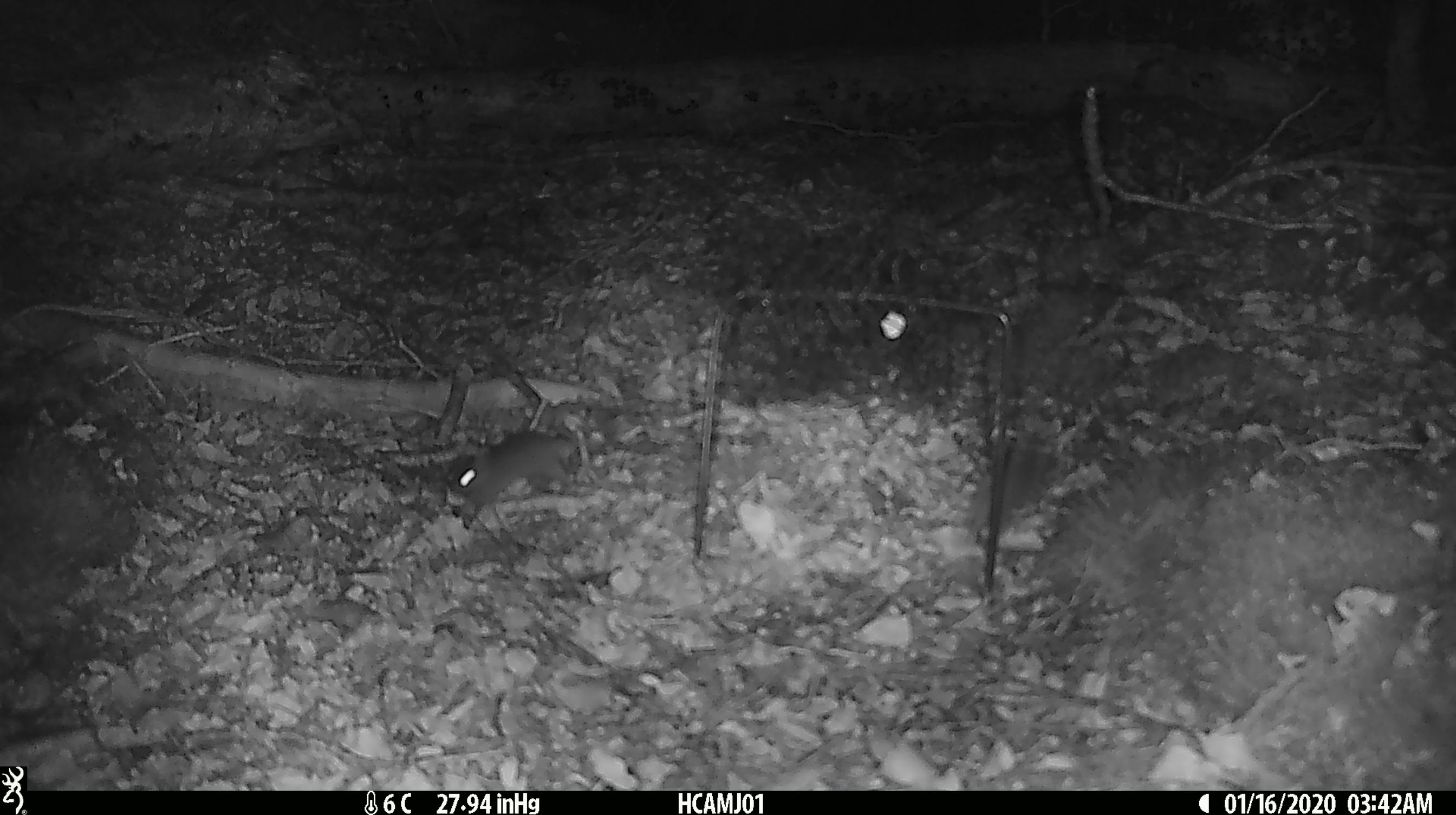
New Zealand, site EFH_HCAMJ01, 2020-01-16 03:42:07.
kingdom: Animalia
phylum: Chordata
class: Mammalia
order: Rodentia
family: Muridae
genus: Mus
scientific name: Mus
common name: mouse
Mouse (Mus).